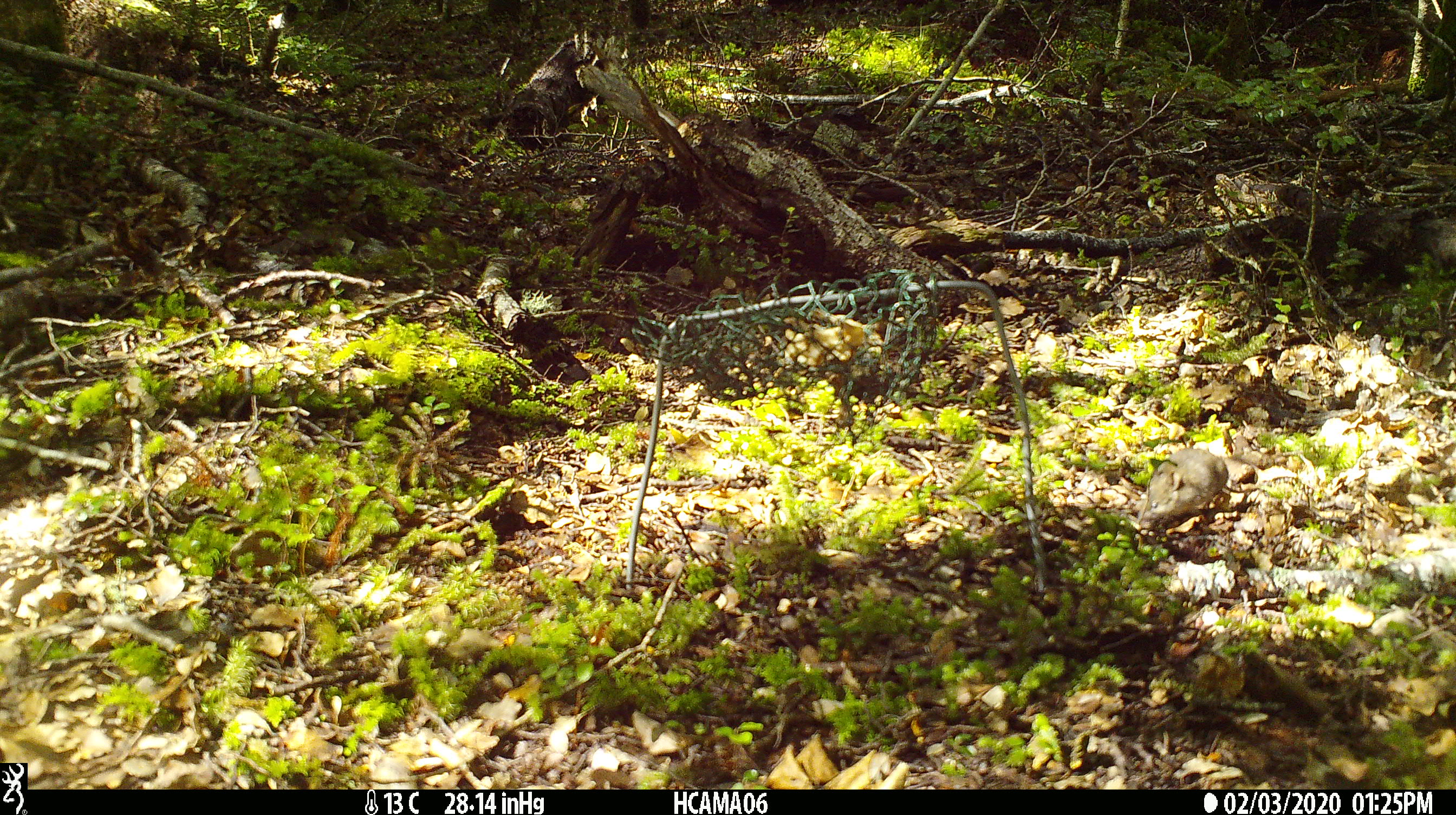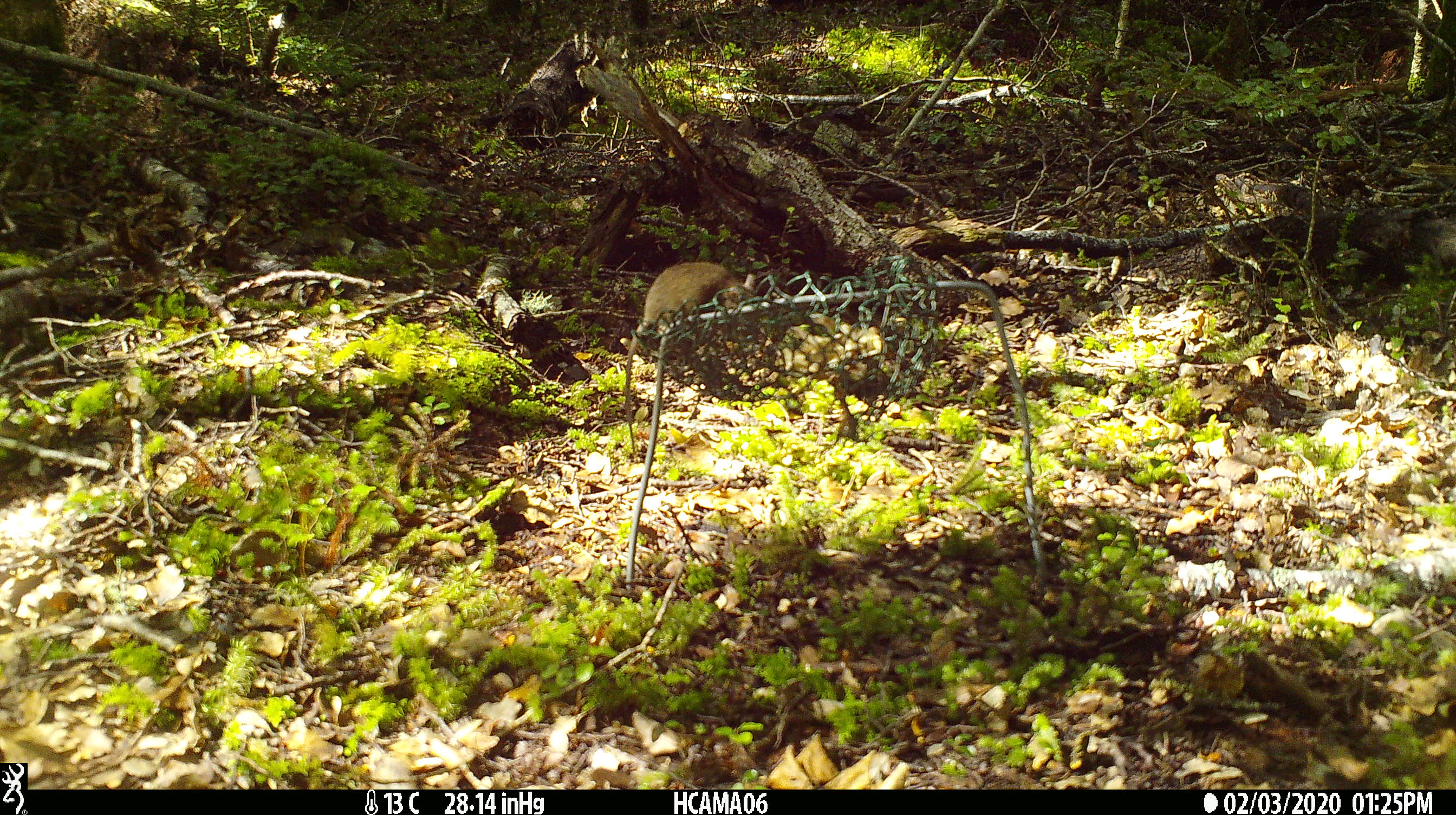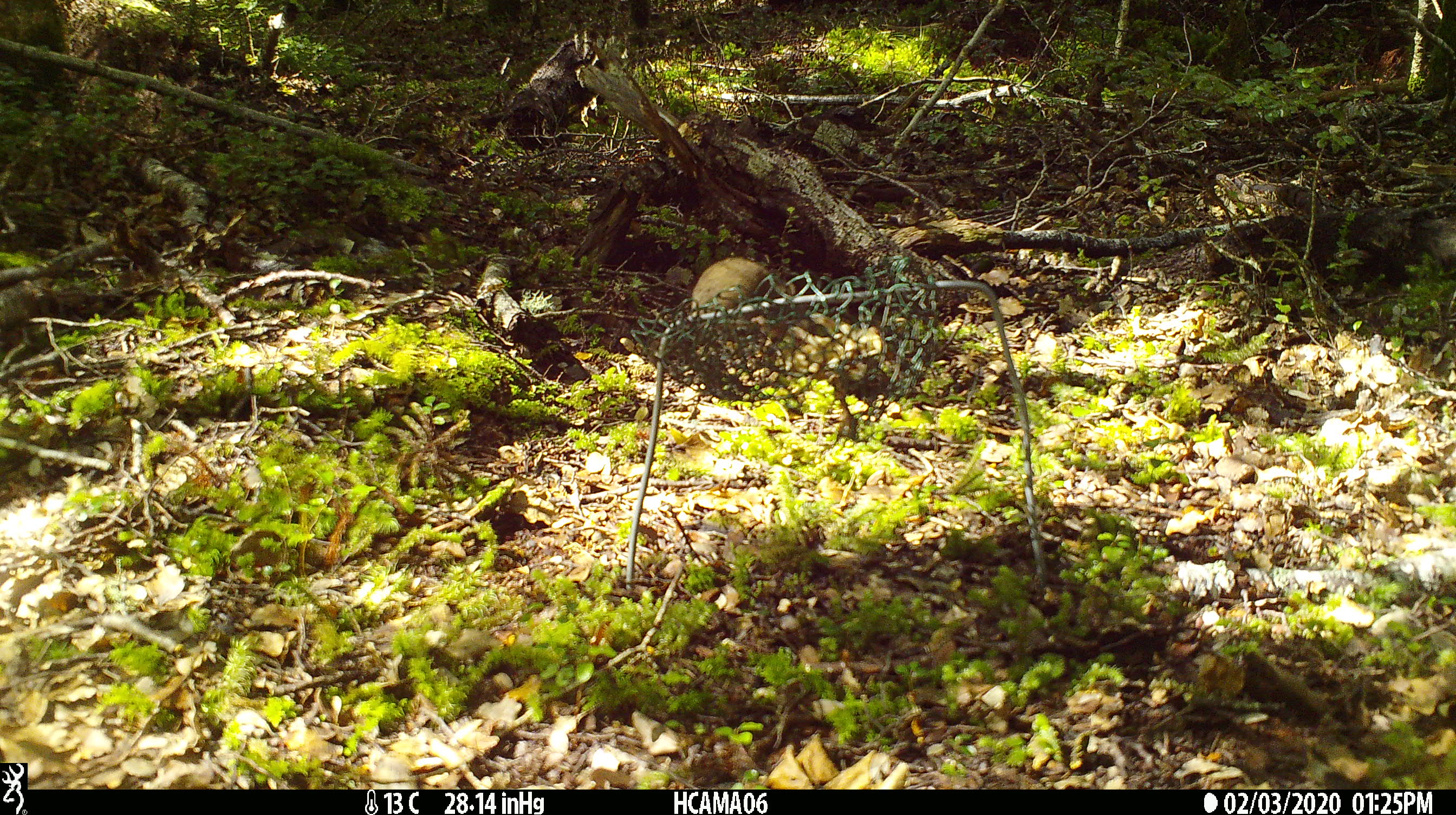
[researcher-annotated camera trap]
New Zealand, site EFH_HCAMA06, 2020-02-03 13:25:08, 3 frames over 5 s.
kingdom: Animalia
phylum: Chordata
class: Mammalia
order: Rodentia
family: Muridae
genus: Mus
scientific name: Mus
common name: mouse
Mouse (Mus).